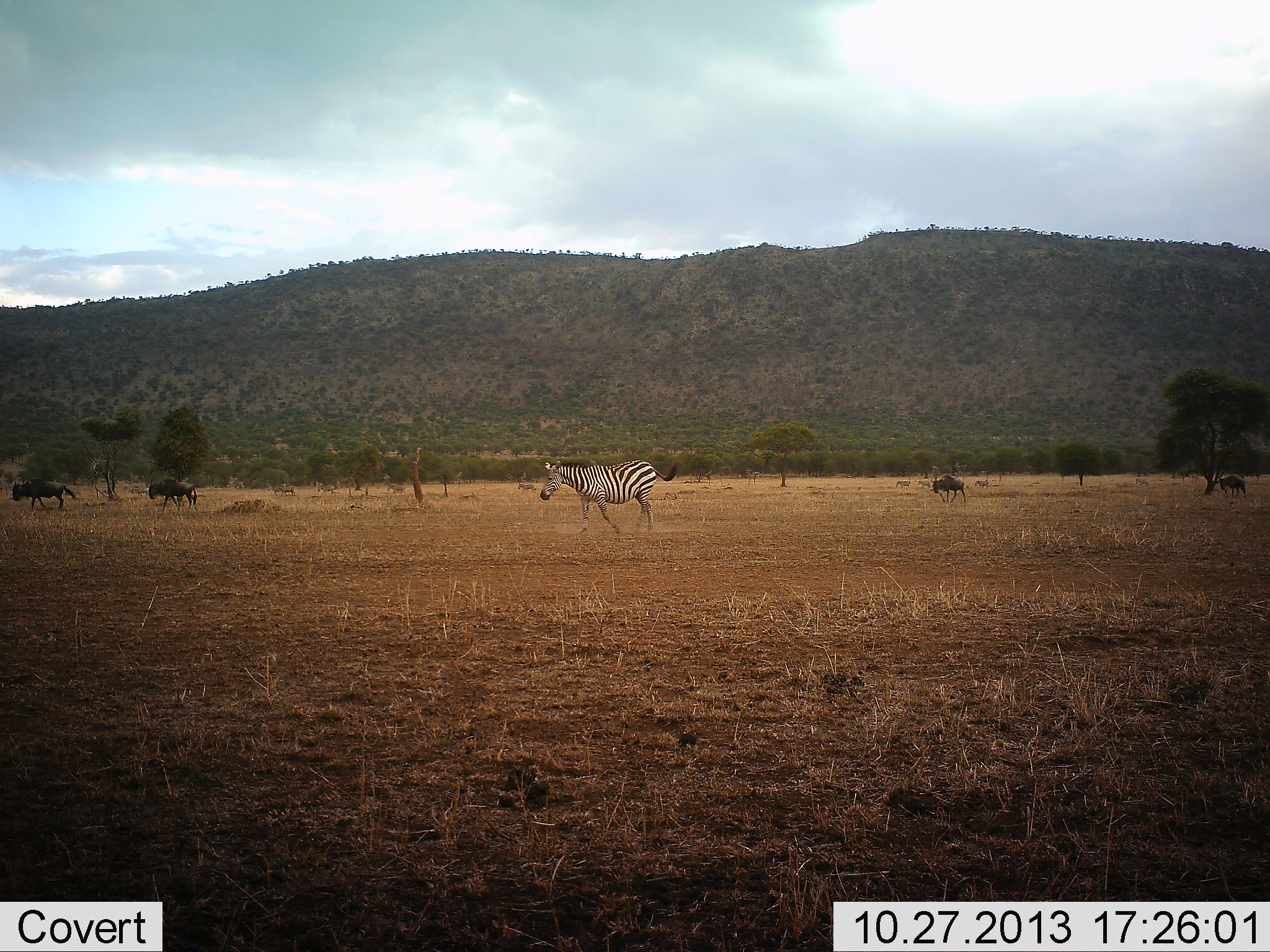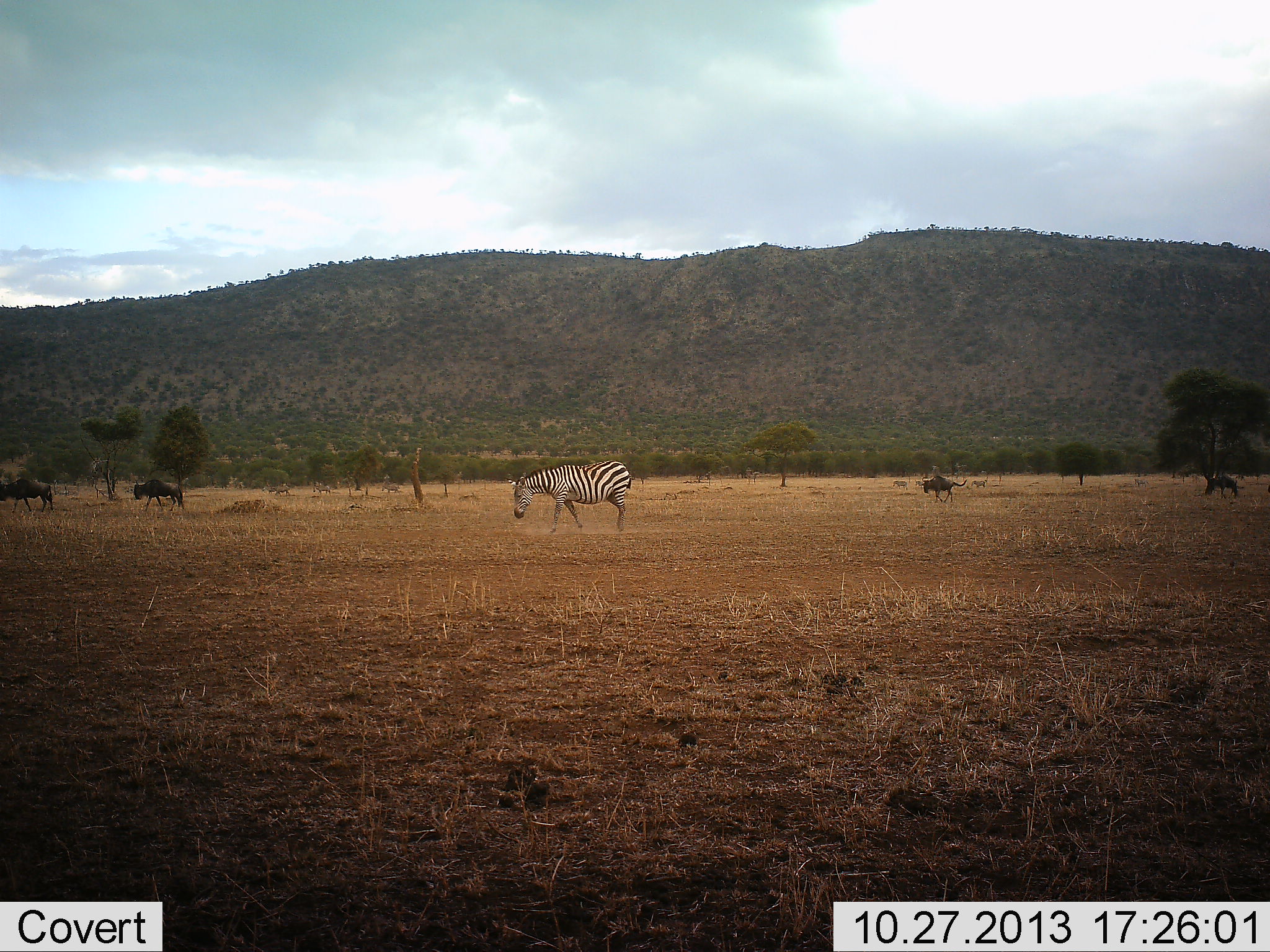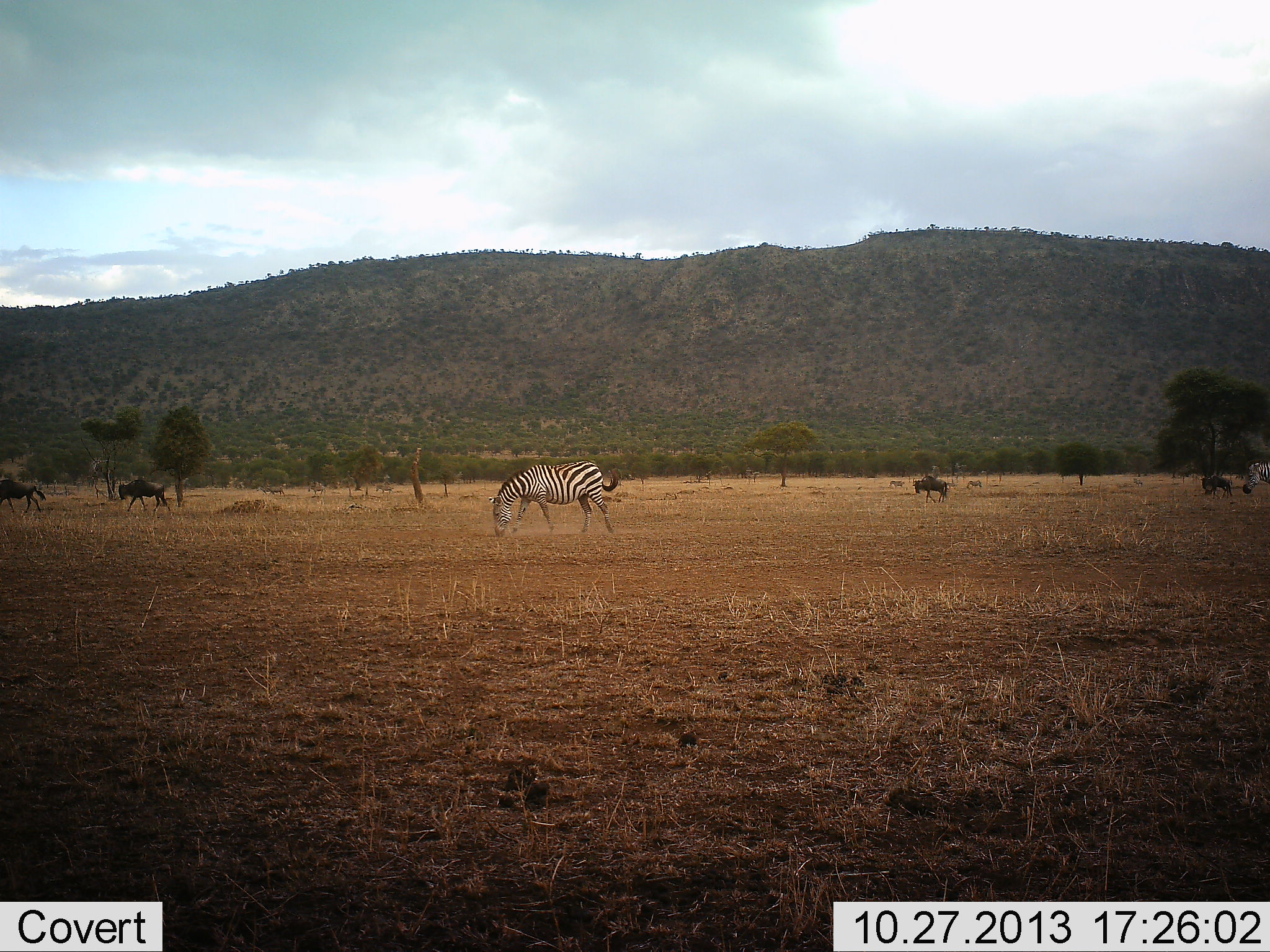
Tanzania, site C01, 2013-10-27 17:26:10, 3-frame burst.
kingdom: Animalia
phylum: Chordata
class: Mammalia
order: Artiodactyla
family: Bovidae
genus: Connochaetes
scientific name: Connochaetes taurinus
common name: blue wildebeest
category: wildebeest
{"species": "wildebeest (blue wildebeest) (Connochaetes taurinus)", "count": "4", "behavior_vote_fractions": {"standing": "0%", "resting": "0%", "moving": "100%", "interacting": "0%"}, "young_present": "10%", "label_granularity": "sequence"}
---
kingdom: Animalia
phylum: Chordata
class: Mammalia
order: Perissodactyla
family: Equidae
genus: Equus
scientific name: Equus quagga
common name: plains zebra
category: zebra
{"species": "zebra (plains zebra) (Equus quagga)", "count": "2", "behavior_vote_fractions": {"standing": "0%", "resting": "0%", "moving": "100%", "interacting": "0%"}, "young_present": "0%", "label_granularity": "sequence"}